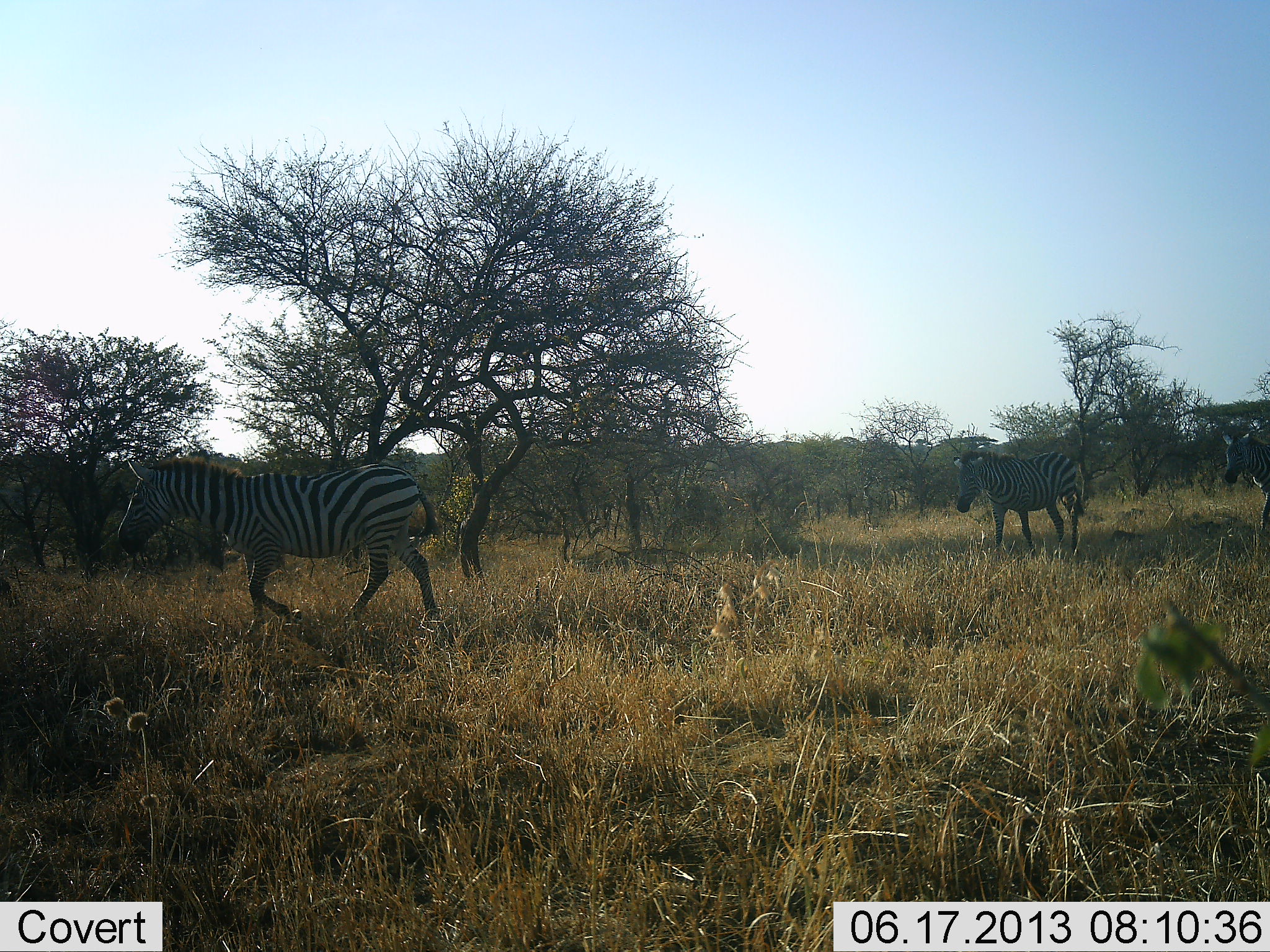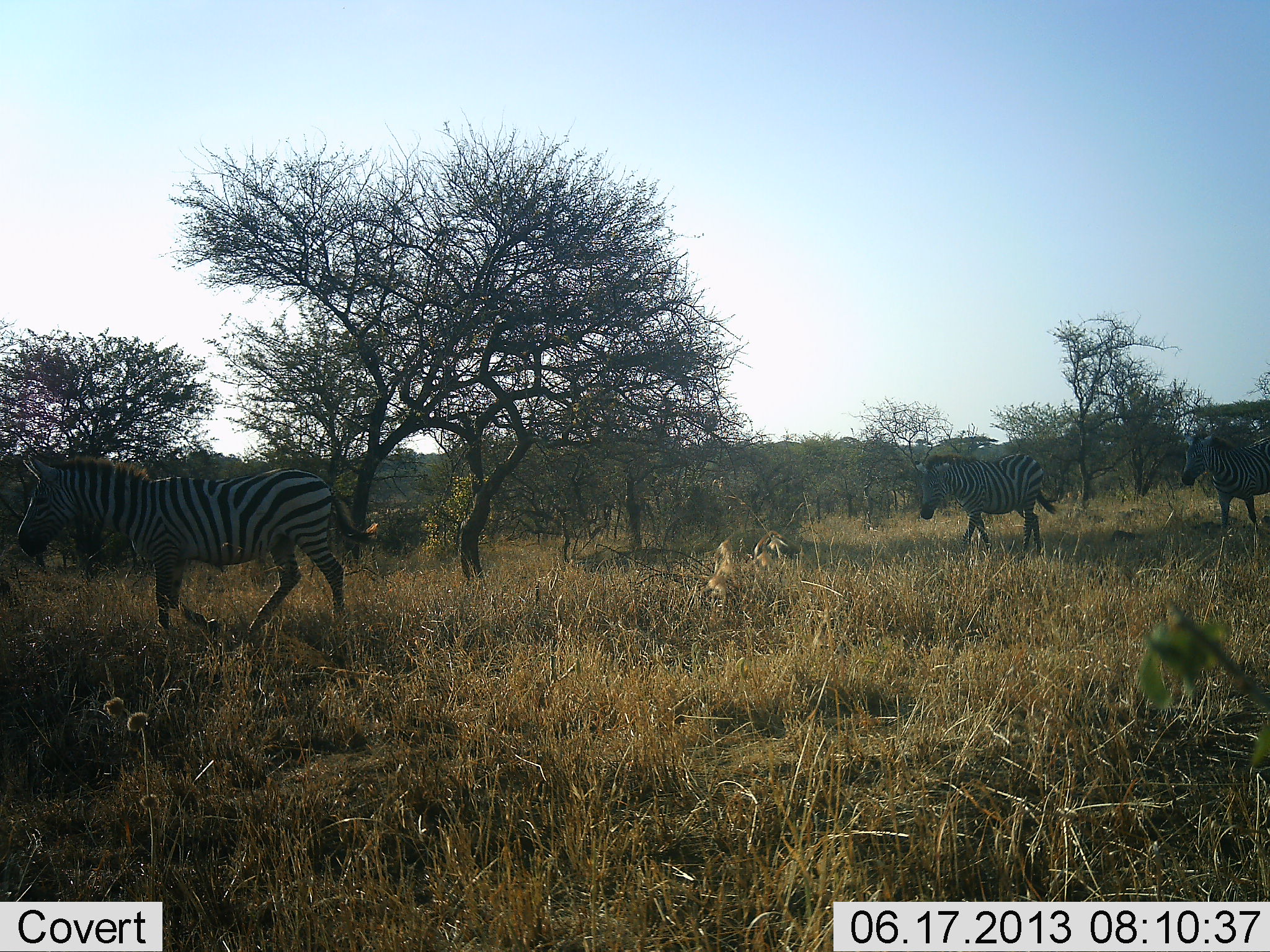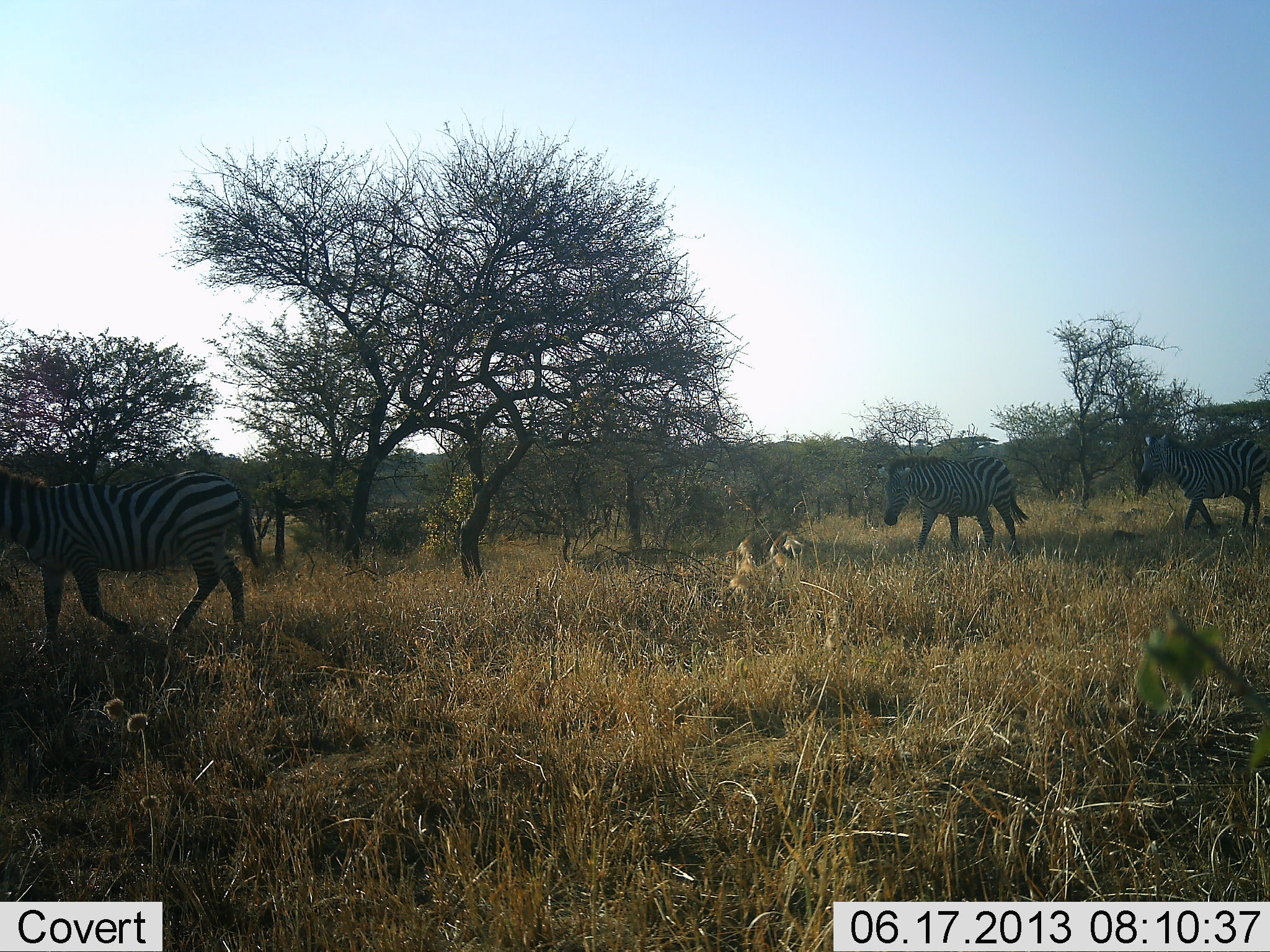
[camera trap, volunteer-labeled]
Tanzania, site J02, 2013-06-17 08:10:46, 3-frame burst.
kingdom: Animalia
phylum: Chordata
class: Mammalia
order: Perissodactyla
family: Equidae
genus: Equus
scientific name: Equus quagga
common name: plains zebra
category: zebra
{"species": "zebra (plains zebra) (Equus quagga)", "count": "3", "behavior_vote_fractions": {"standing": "3%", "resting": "0%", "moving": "100%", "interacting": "3%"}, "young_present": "0%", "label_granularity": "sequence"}